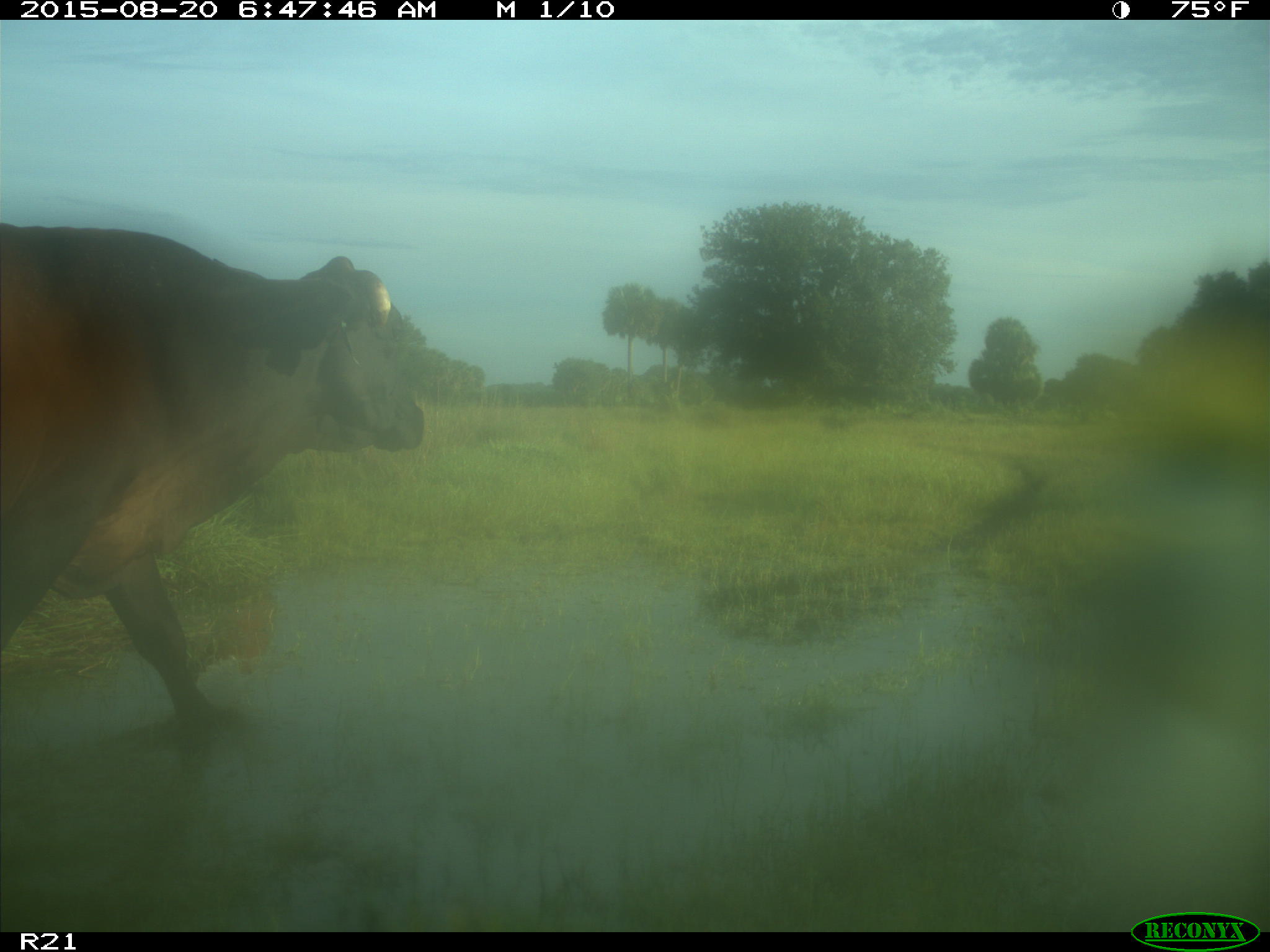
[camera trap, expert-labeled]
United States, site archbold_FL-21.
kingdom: Animalia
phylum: Chordata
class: Mammalia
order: Artiodactyla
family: Bovidae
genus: Bos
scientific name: Bos taurus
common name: domestic cow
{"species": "Bos taurus (domestic cow)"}